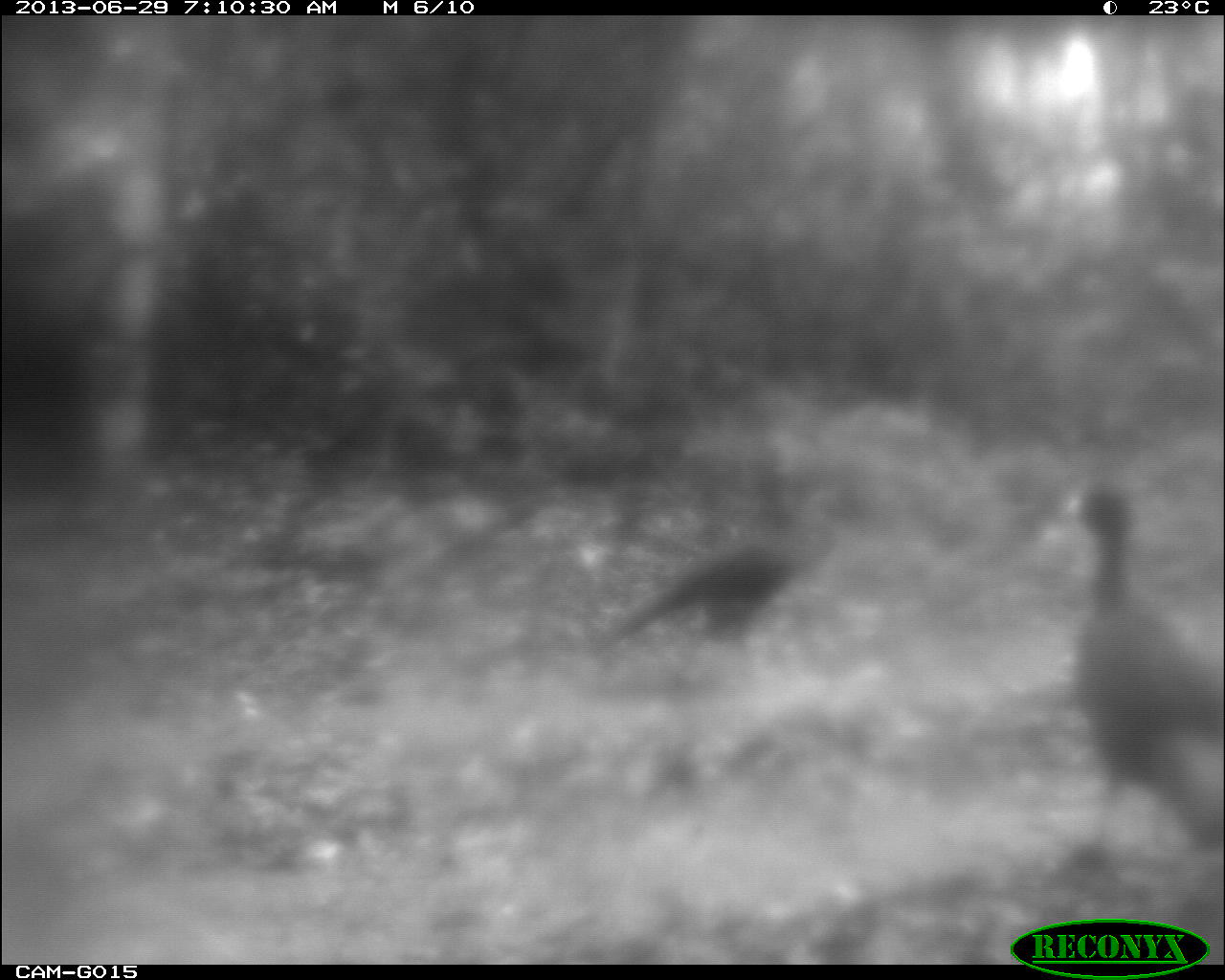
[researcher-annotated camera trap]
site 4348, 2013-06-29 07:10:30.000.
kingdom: Animalia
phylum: Chordata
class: Aves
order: Galliformes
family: Cracidae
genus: Crax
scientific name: Crax rubra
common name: great curassow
Crax rubra (great curassow), count 2.